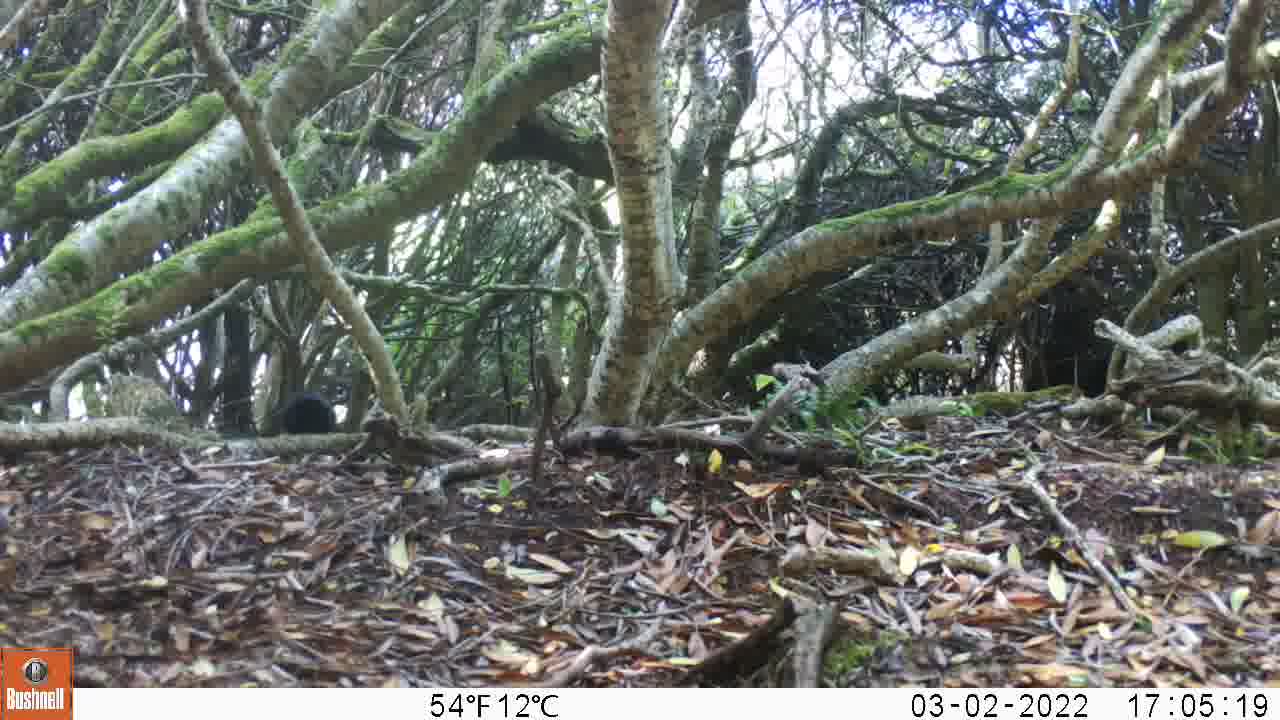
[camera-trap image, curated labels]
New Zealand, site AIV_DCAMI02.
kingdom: Animalia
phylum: Chordata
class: Aves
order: Passeriformes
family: Turdidae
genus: Turdus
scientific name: Turdus merula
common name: eurasian blackbird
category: blackbird